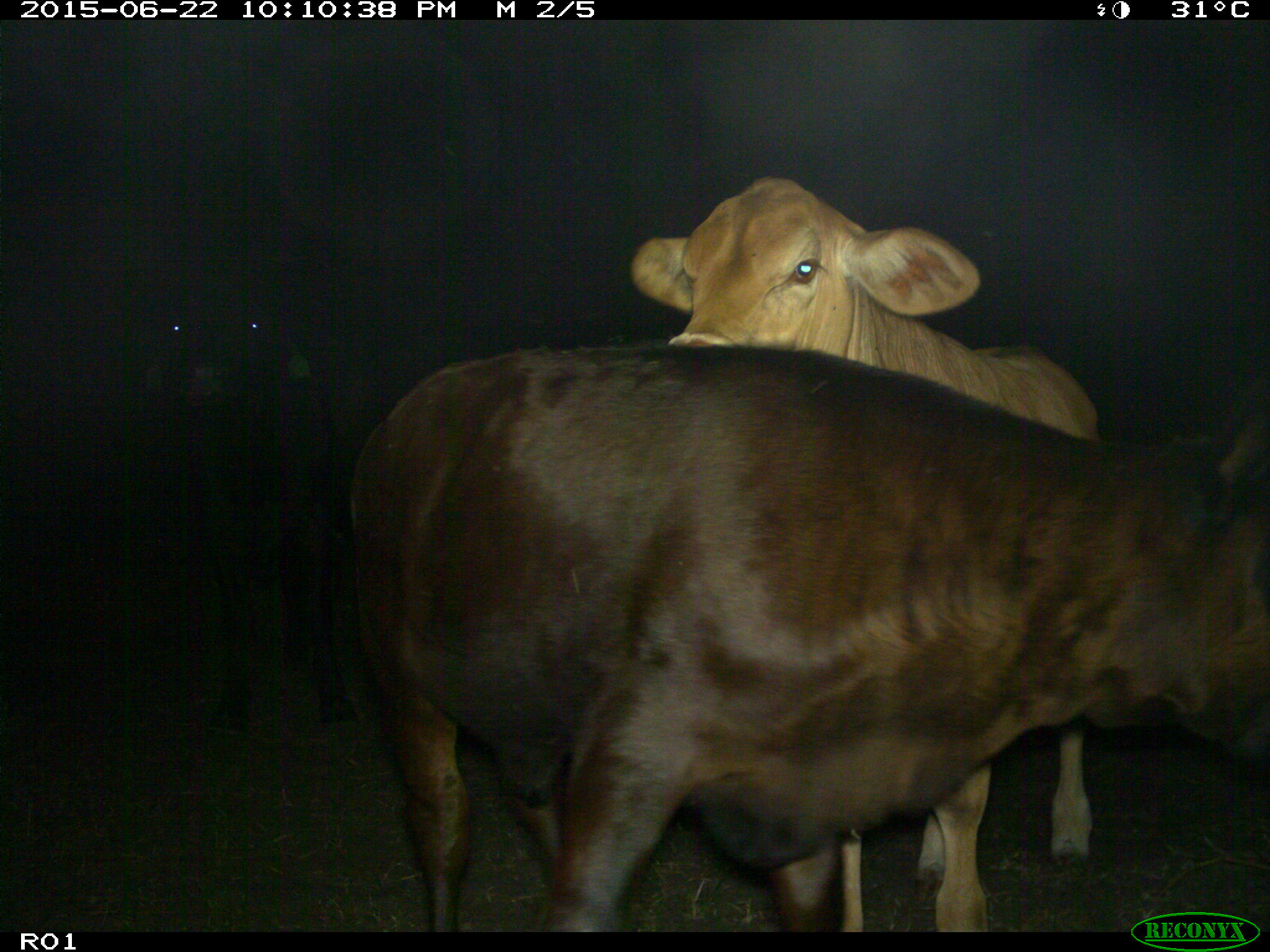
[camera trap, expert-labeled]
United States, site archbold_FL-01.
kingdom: Animalia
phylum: Chordata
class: Mammalia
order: Artiodactyla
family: Bovidae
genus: Bos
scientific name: Bos taurus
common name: domestic cow